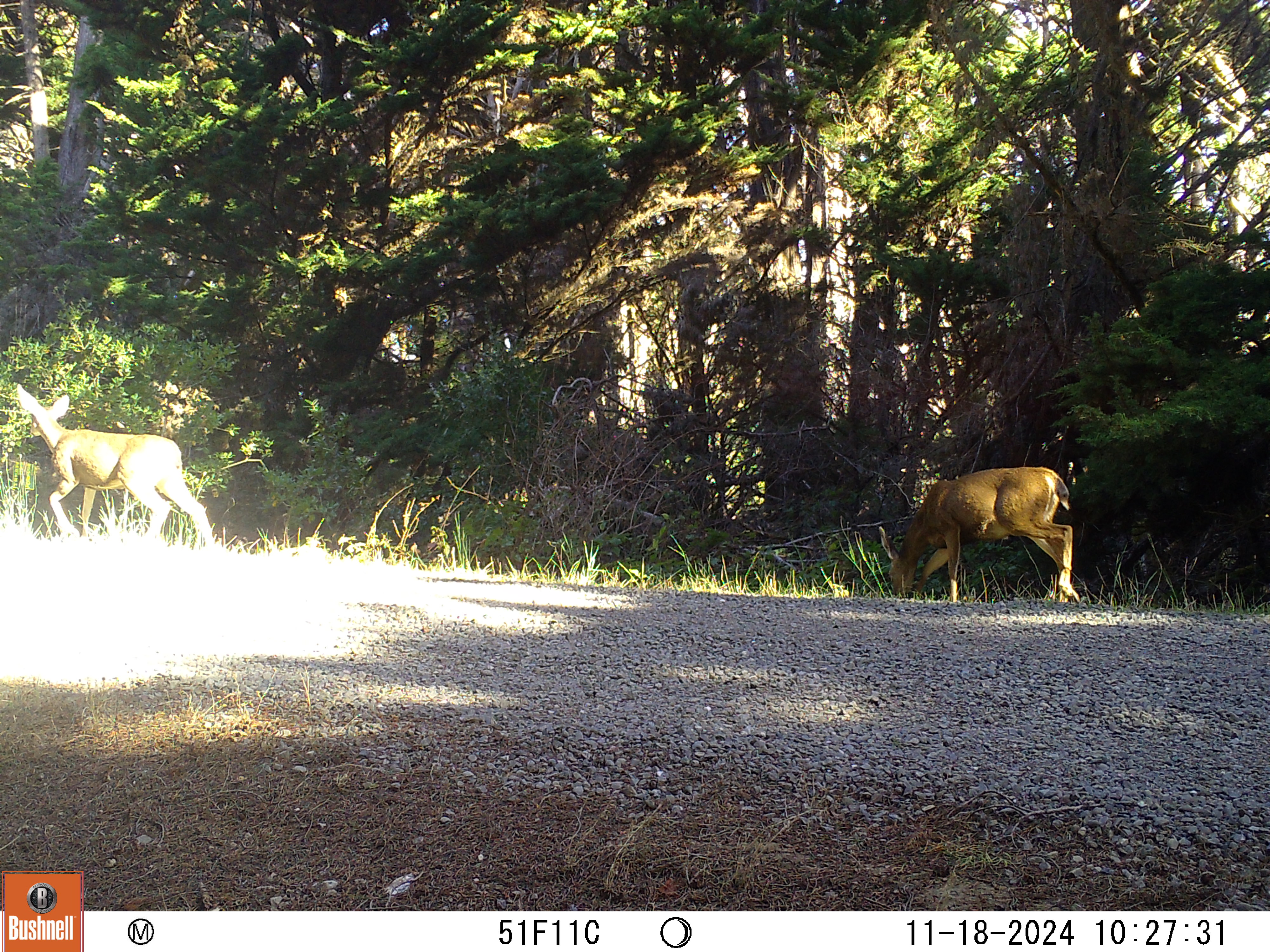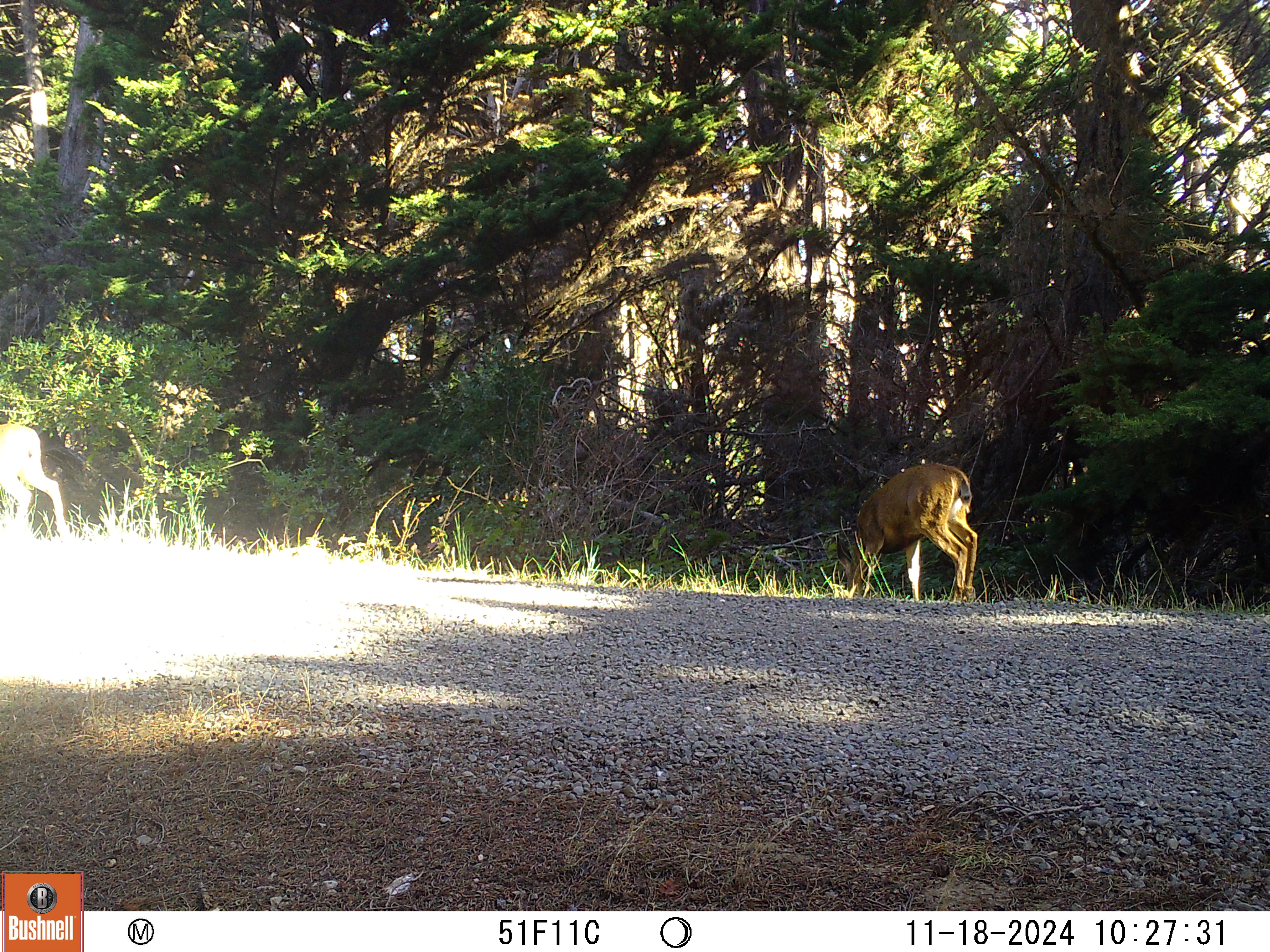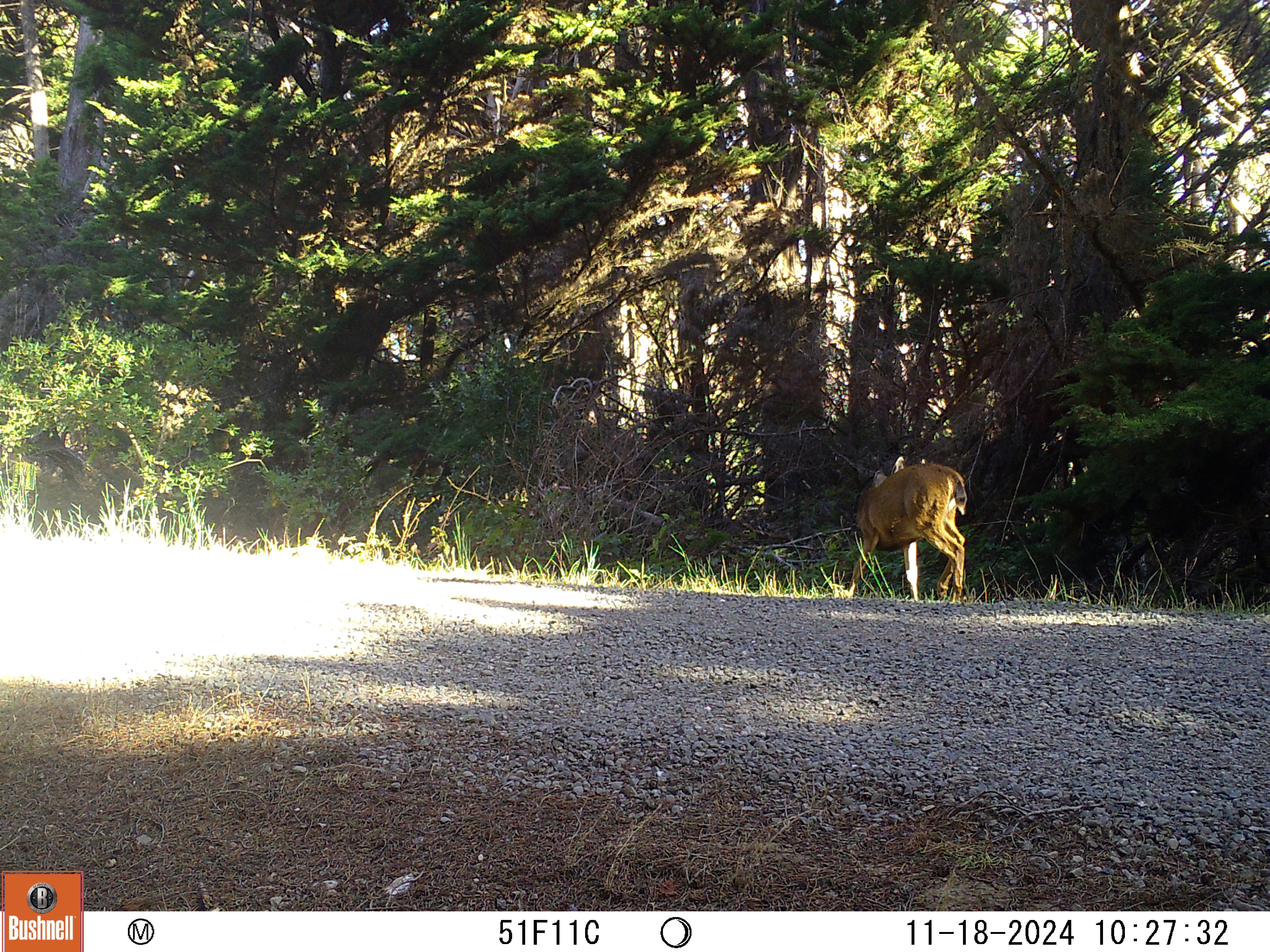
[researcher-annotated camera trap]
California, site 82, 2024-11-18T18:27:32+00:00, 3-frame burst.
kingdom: Animalia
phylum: Chordata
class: Mammalia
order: Artiodactyla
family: Cervidae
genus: Odocoileus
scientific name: Odocoileus hemionus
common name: mule deer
Mule deer (Odocoileus hemionus).